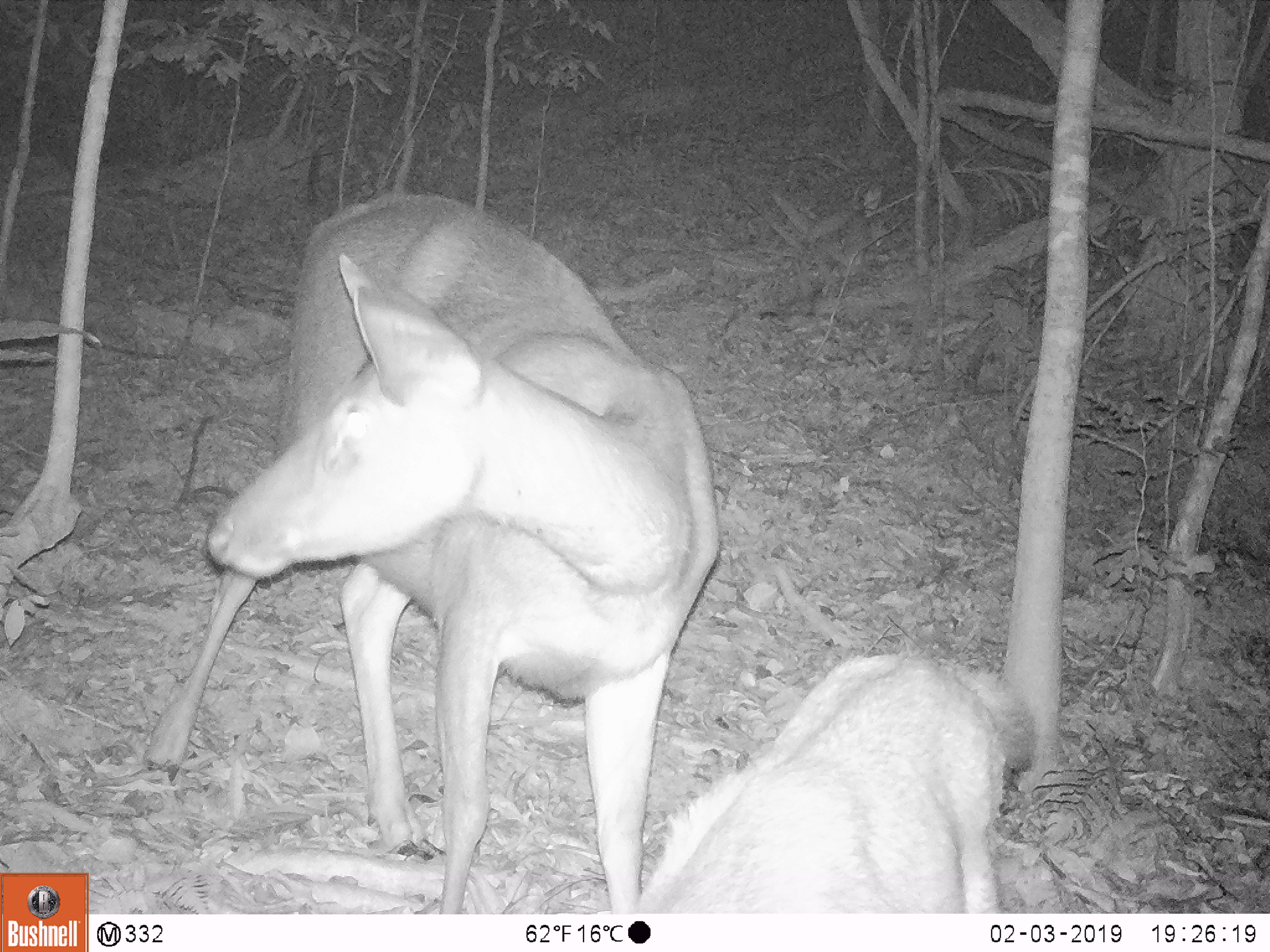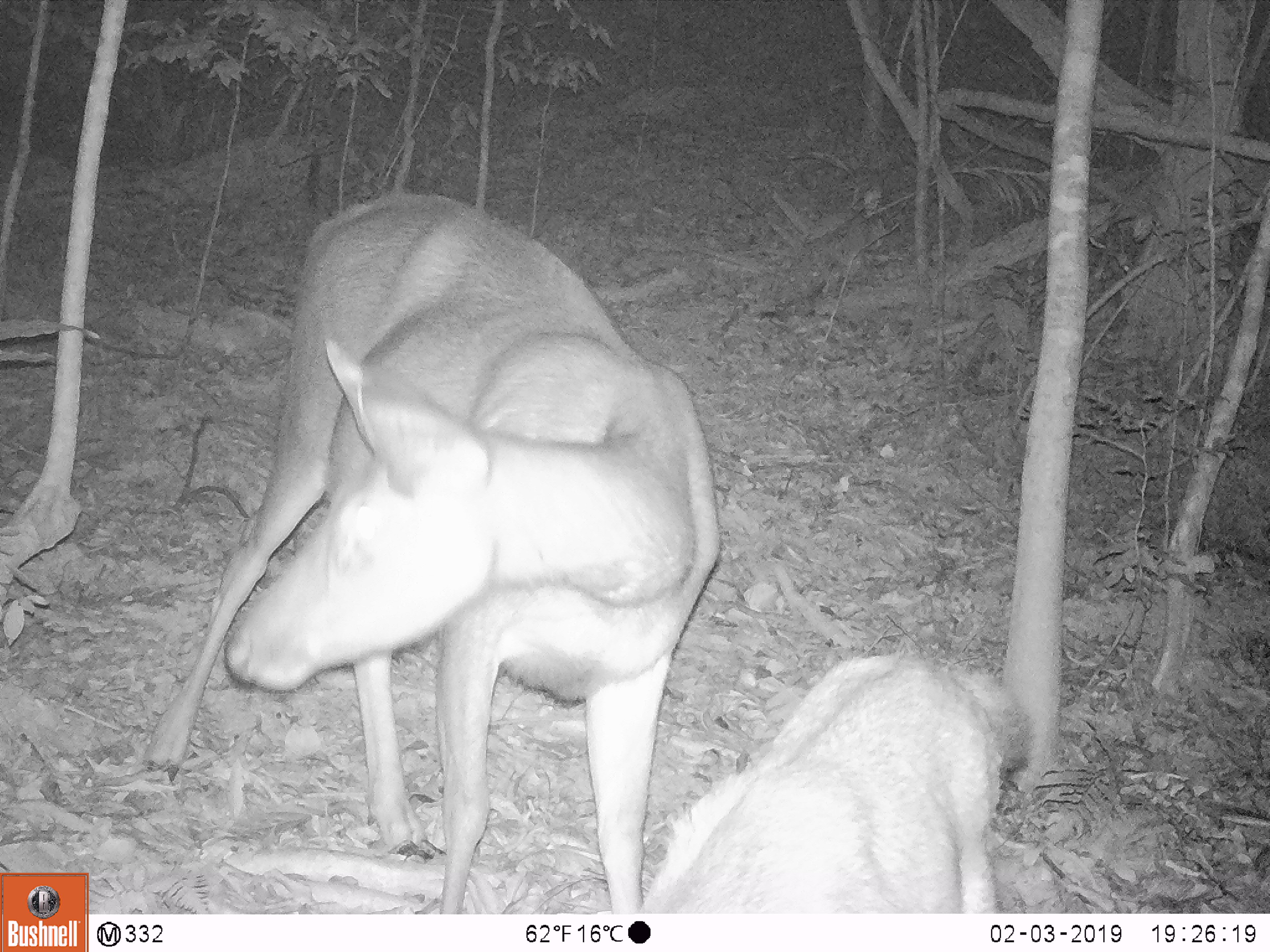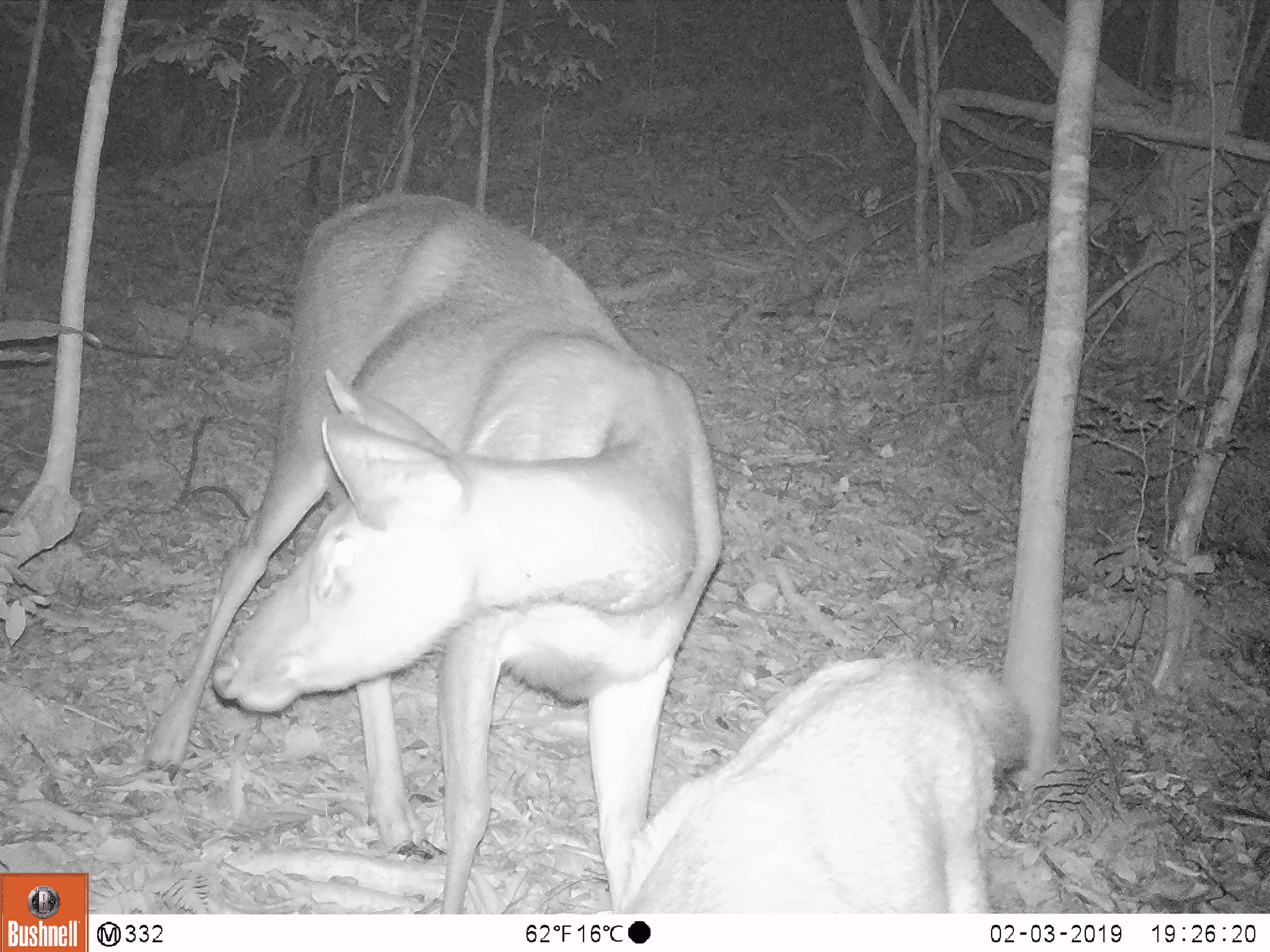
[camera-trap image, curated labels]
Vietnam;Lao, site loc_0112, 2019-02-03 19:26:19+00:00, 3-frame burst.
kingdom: Animalia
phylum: Chordata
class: Mammalia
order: Artiodactyla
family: Cervidae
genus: Rusa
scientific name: Rusa unicolor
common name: sambar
Sambar (Rusa unicolor). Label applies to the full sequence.